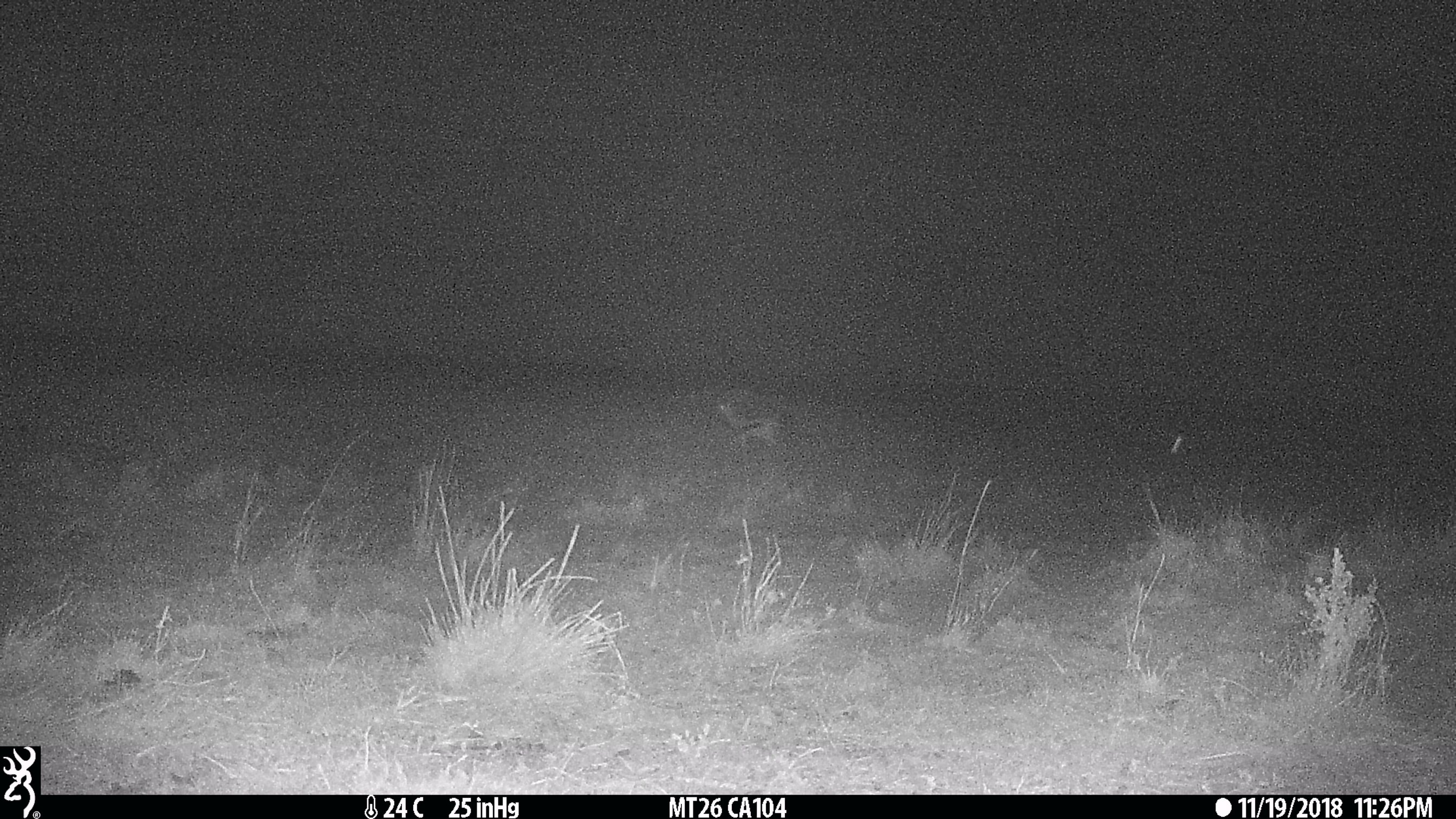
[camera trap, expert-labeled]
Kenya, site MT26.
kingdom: Animalia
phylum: Chordata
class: Mammalia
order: Artiodactyla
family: Bovidae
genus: Eudorcas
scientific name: Eudorcas thomsonii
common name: thomon's gazelle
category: gazelle thomsons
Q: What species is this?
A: Gazelle thomsons (thomon's gazelle) (Eudorcas thomsonii).